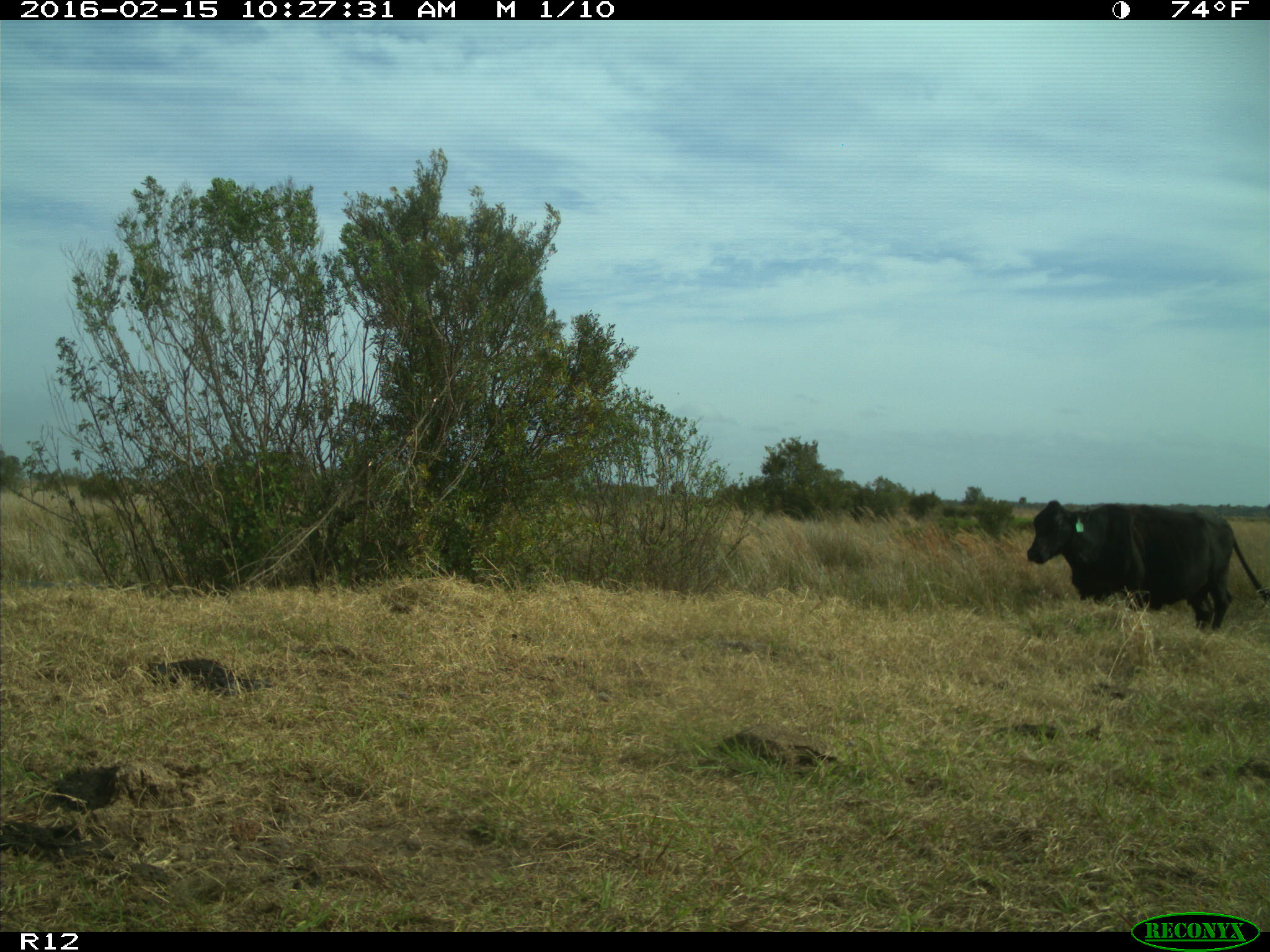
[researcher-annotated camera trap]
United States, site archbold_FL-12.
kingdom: Animalia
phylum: Chordata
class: Mammalia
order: Artiodactyla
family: Bovidae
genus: Bos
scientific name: Bos taurus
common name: domestic cow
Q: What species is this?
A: Bos taurus (domestic cow).